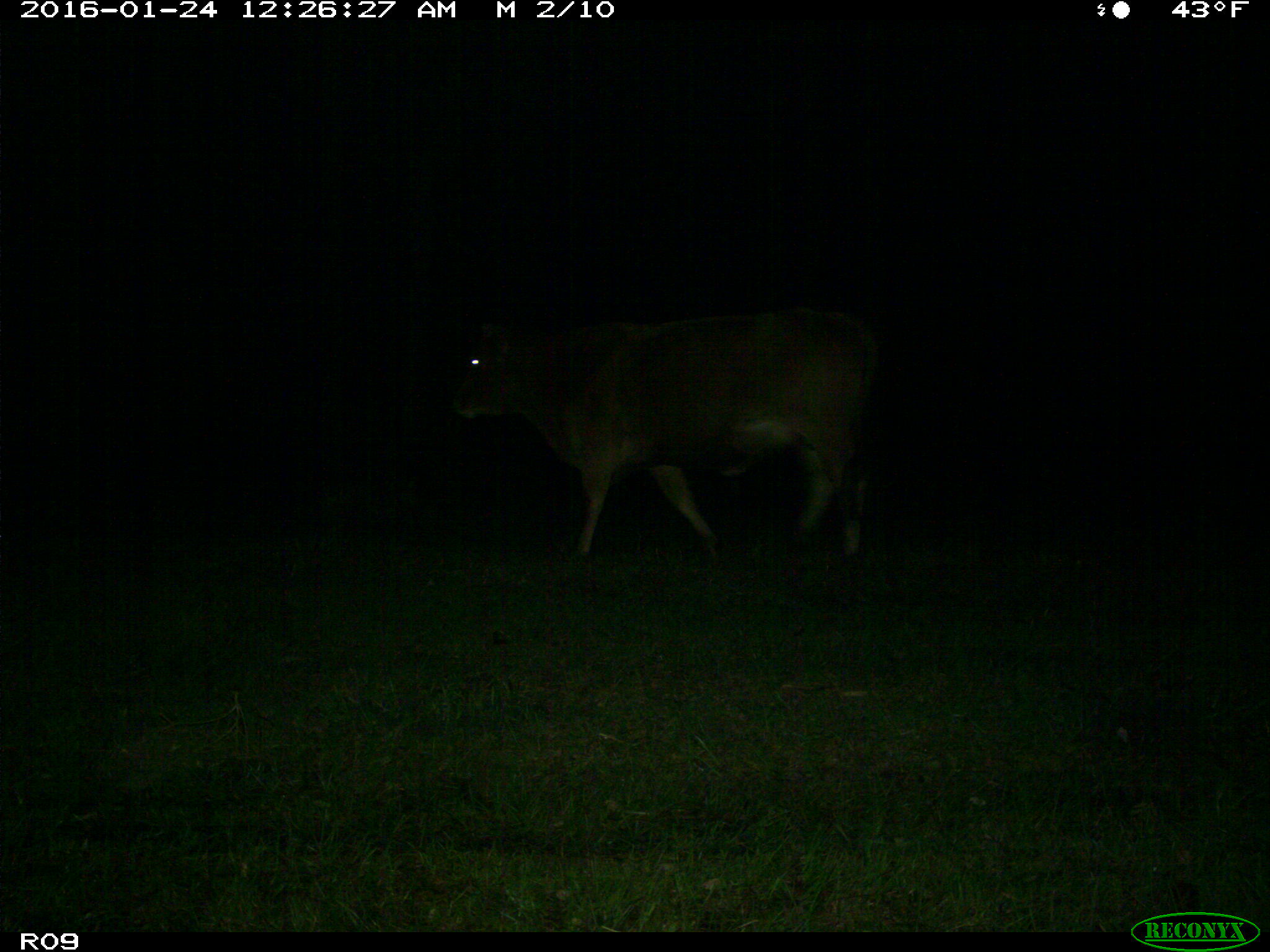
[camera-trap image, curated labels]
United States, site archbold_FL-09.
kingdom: Animalia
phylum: Chordata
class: Mammalia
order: Artiodactyla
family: Bovidae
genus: Bos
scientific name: Bos taurus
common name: domestic cow